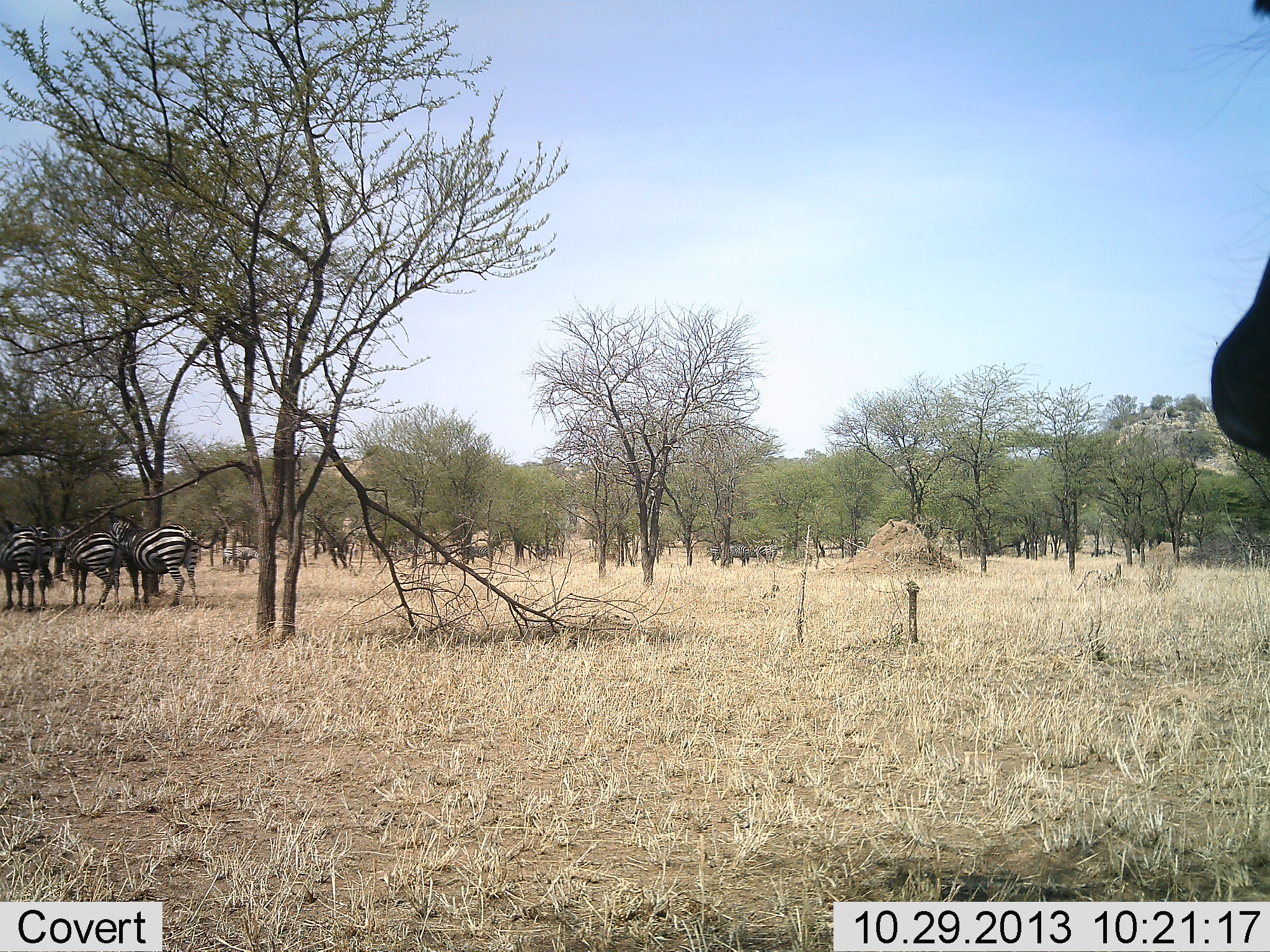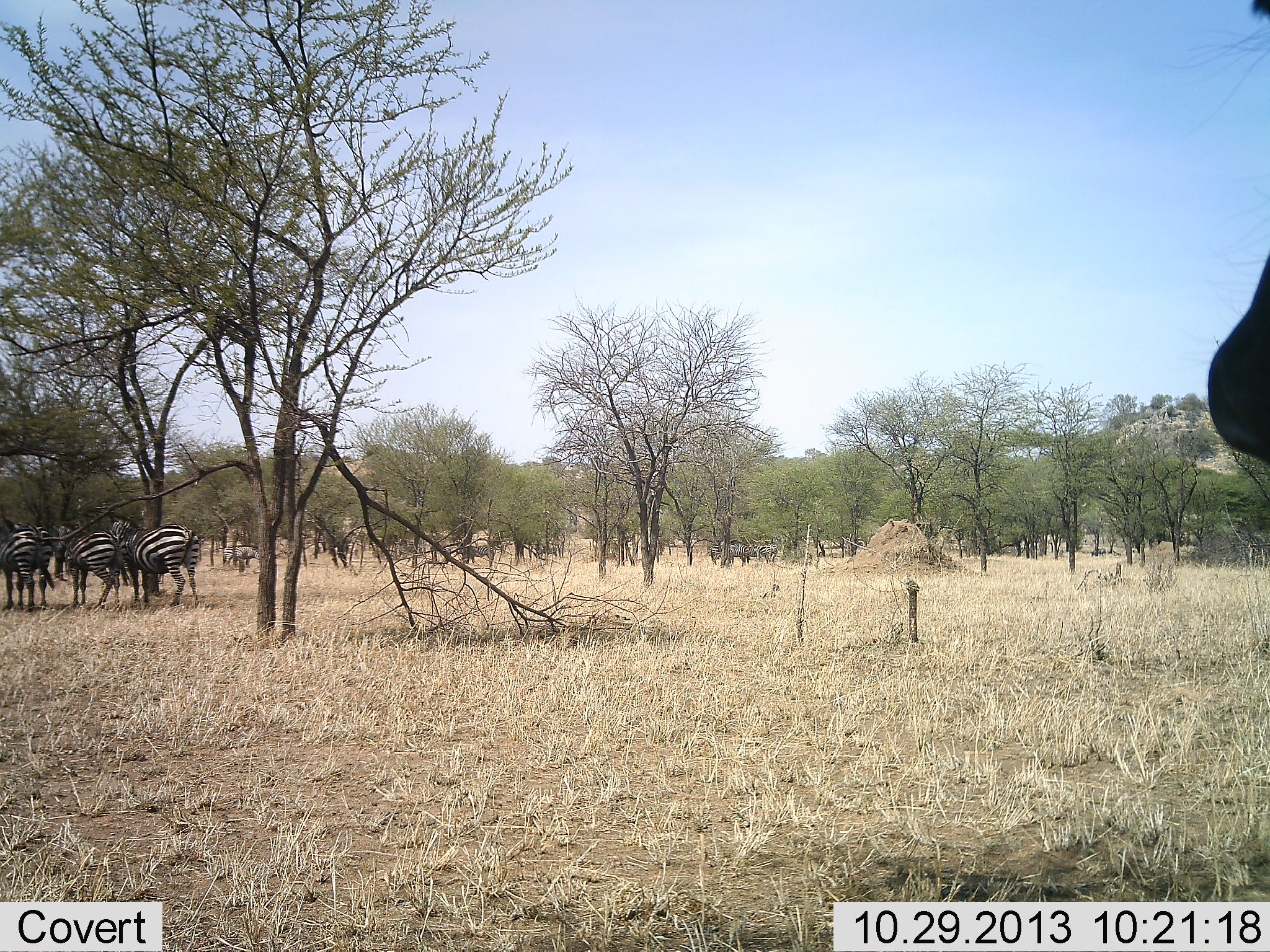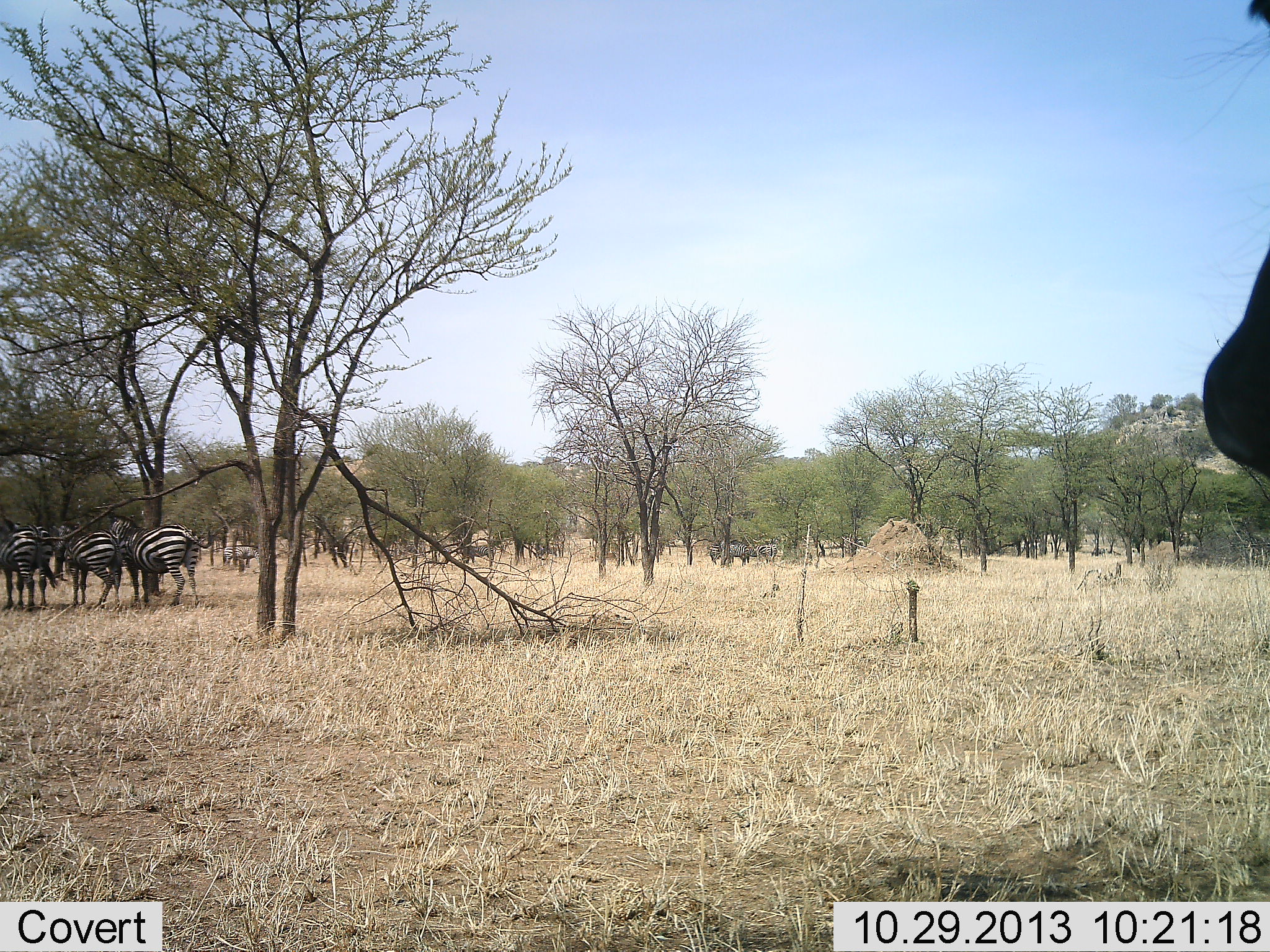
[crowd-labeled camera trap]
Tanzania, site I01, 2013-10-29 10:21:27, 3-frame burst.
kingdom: Animalia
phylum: Chordata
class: Mammalia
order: Perissodactyla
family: Equidae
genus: Equus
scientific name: Equus quagga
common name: plains zebra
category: zebra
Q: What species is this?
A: Zebra (plains zebra) (Equus quagga).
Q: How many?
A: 4.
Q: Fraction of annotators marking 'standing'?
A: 69%.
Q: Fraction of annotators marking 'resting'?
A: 8%.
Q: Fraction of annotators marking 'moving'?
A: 15%.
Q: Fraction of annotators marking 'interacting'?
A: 0%.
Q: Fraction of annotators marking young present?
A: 0%.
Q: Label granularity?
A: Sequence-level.